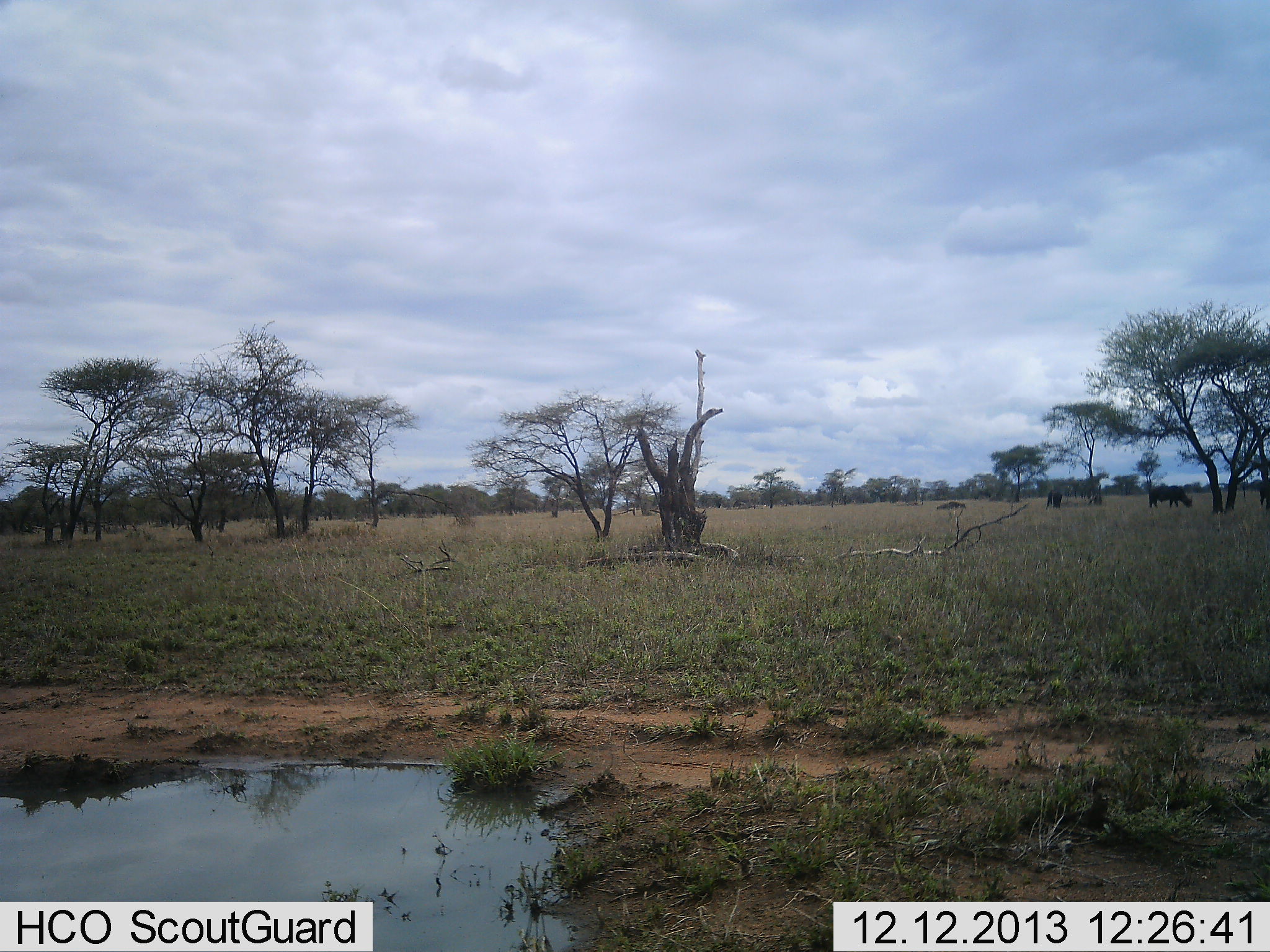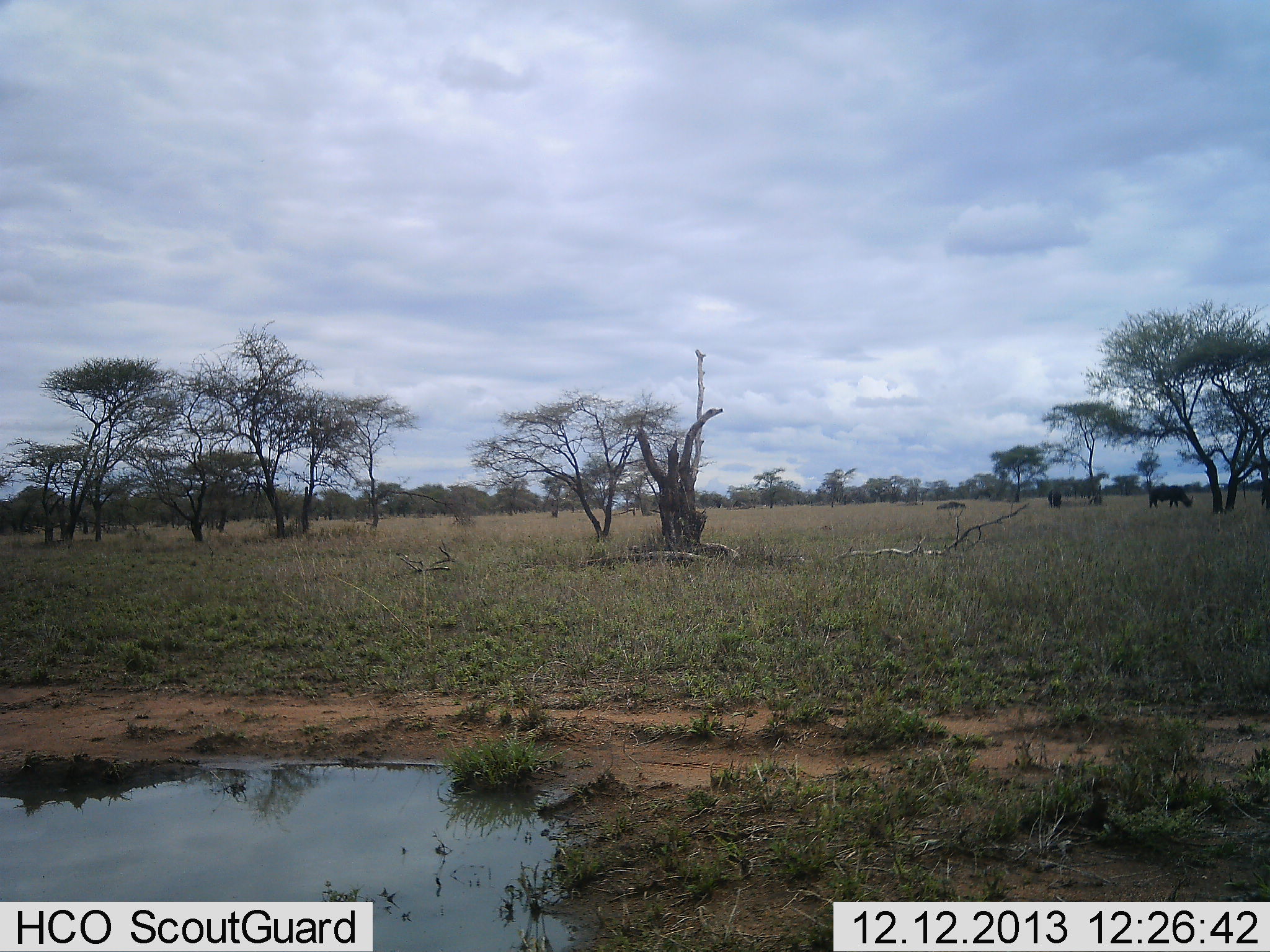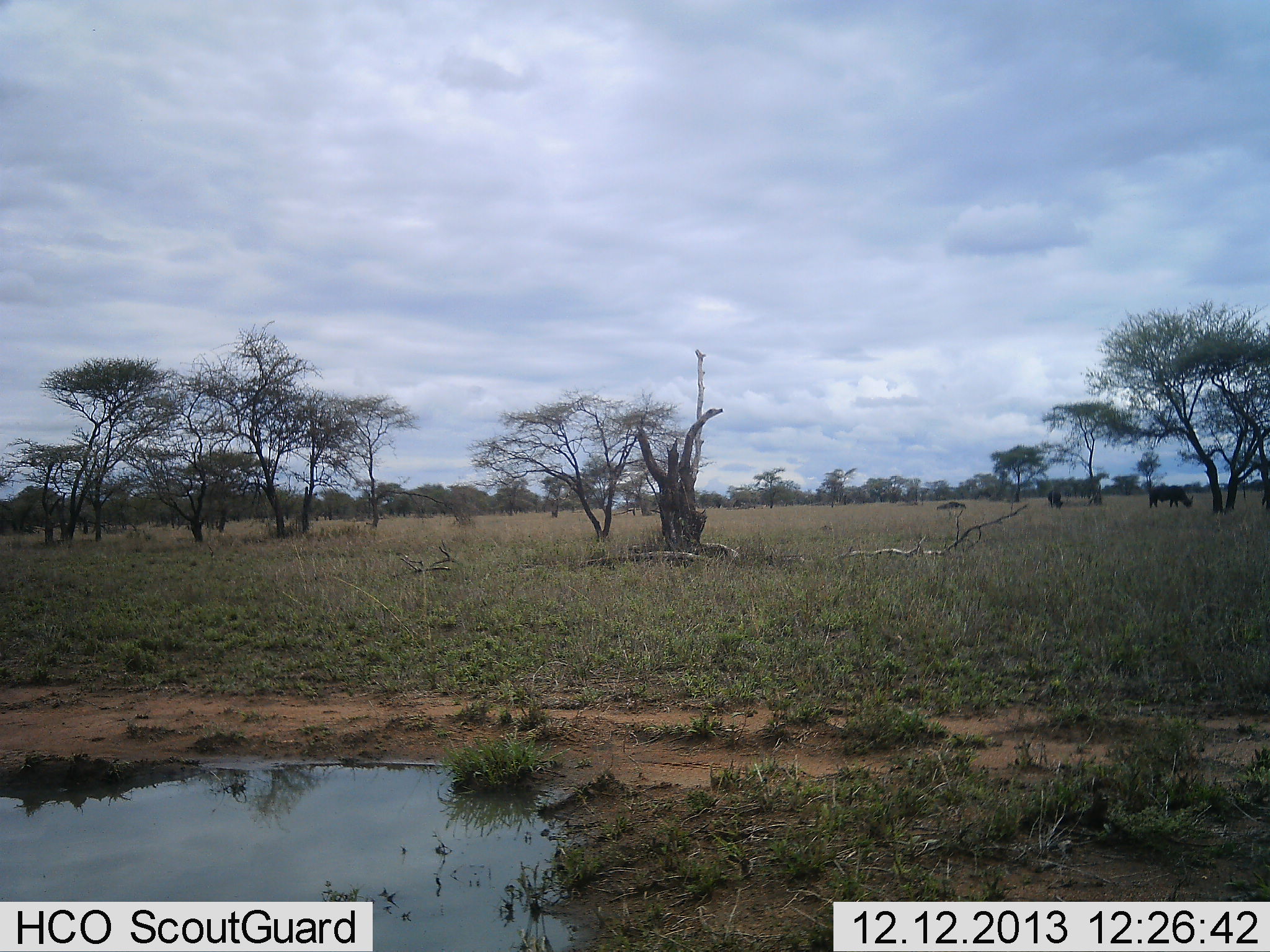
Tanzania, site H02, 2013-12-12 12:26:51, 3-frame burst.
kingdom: Animalia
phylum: Chordata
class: Mammalia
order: Artiodactyla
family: Bovidae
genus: Syncerus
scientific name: Syncerus caffer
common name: cape buffalo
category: buffalo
Buffalo (cape buffalo) (Syncerus caffer), count 2. Behavior (volunteer vote fractions): standing 38%, resting 0%, moving 0%, interacting 0%. Young present (vote fraction): 0%. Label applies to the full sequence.